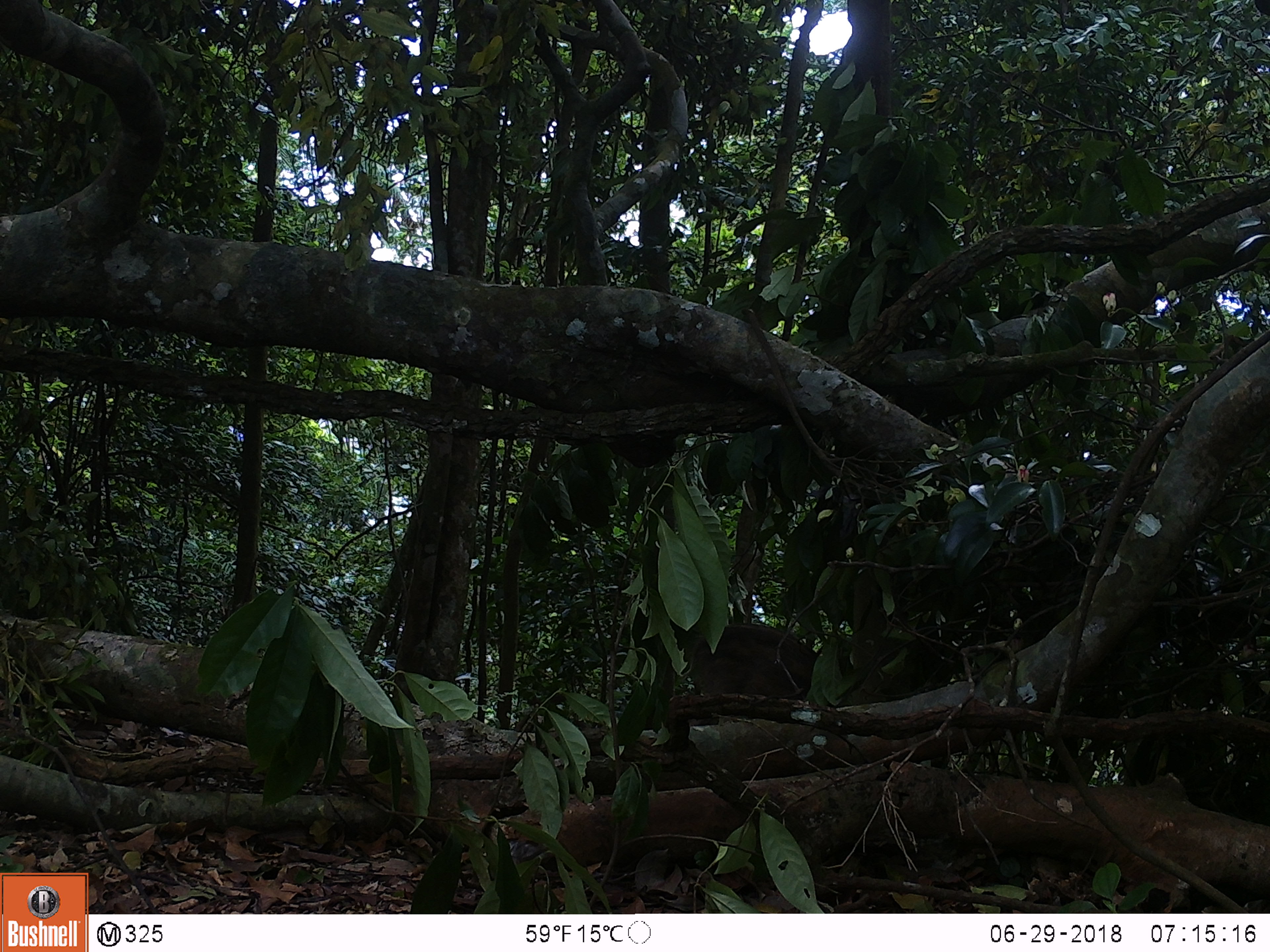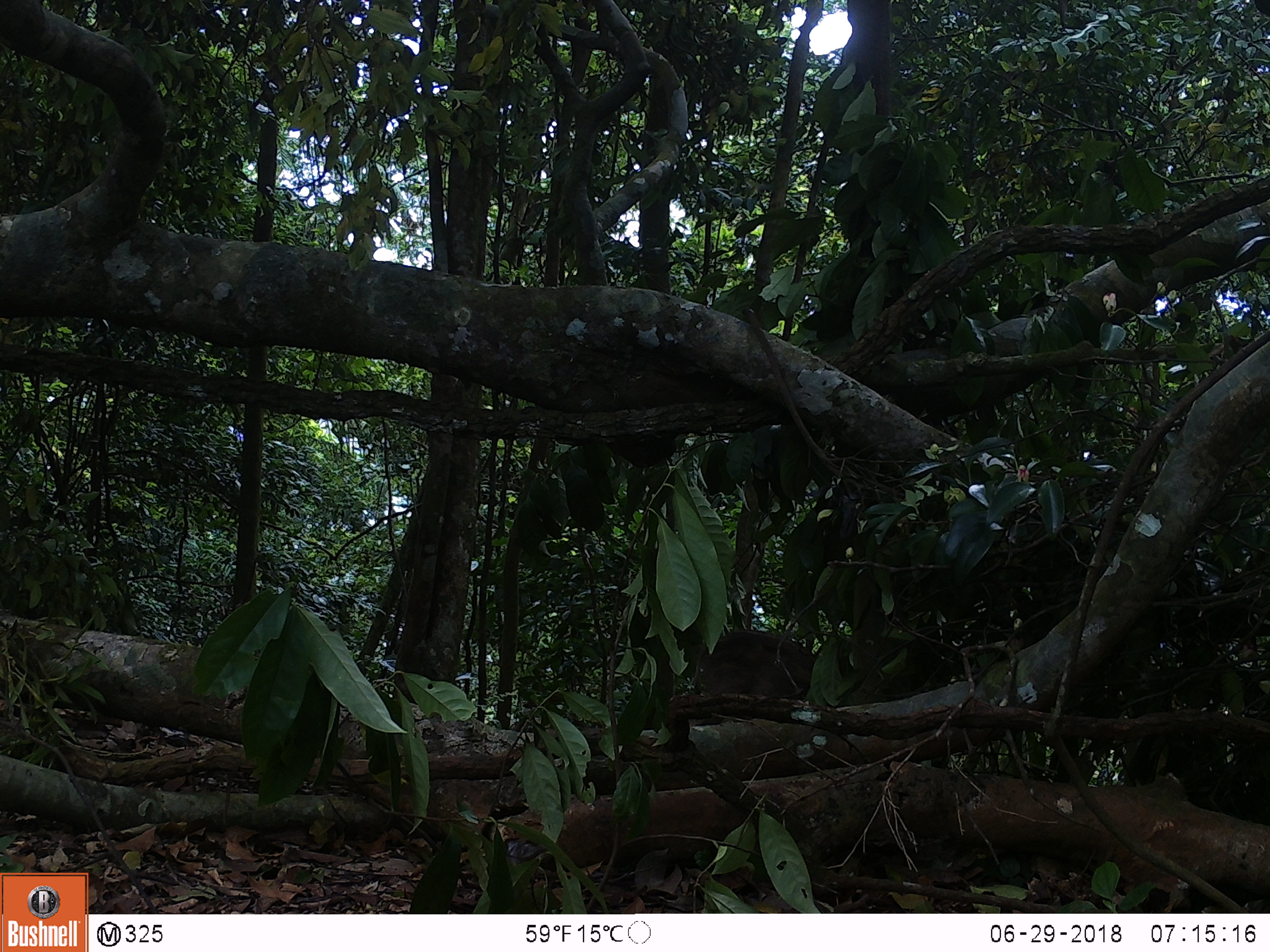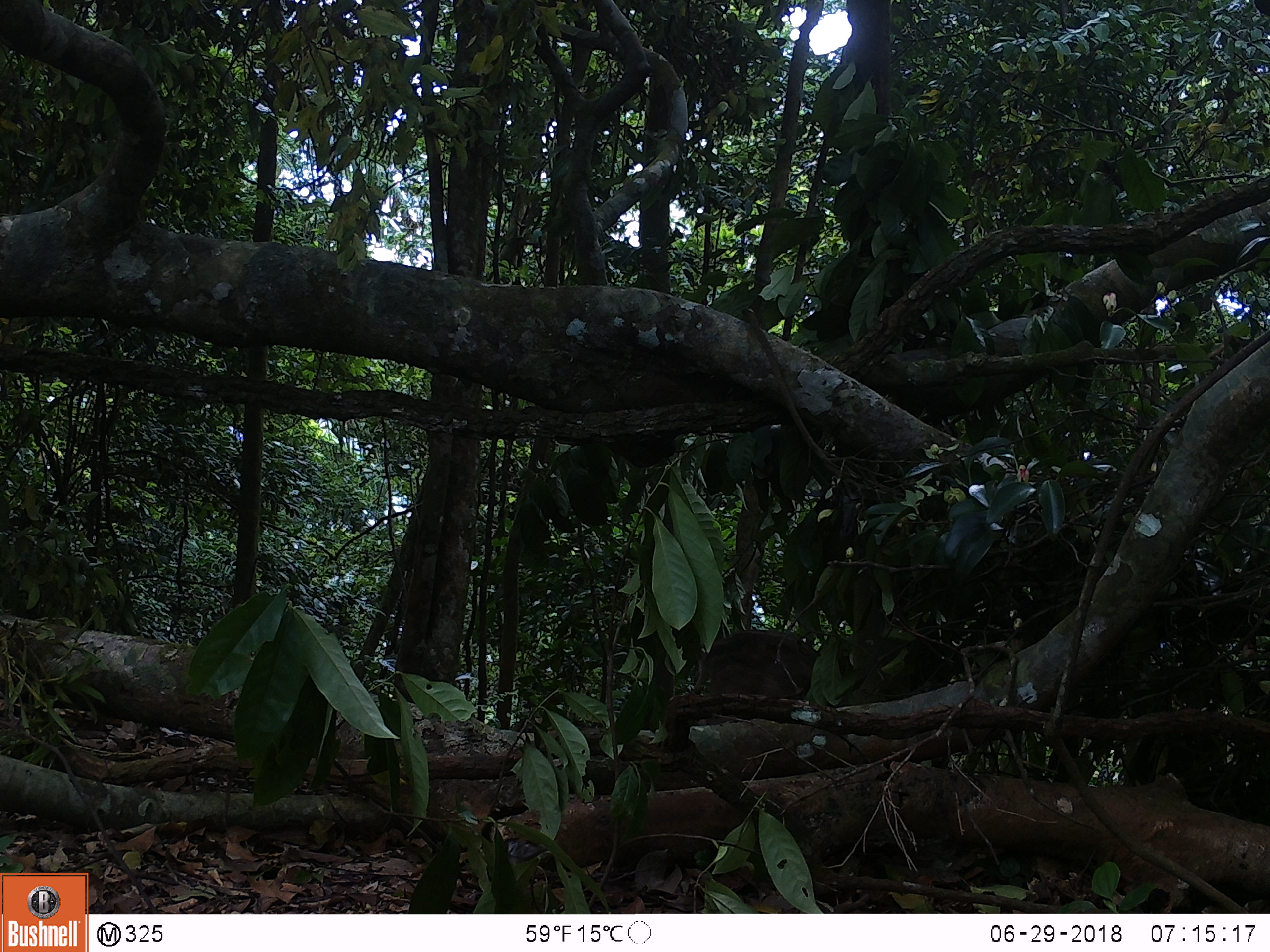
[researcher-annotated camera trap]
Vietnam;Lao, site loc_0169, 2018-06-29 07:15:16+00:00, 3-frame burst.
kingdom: Animalia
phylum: Chordata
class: Mammalia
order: Artiodactyla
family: Suidae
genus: Sus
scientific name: Sus scrofa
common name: eurasian wild pig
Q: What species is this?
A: Eurasian wild pig (Sus scrofa).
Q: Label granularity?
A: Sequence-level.